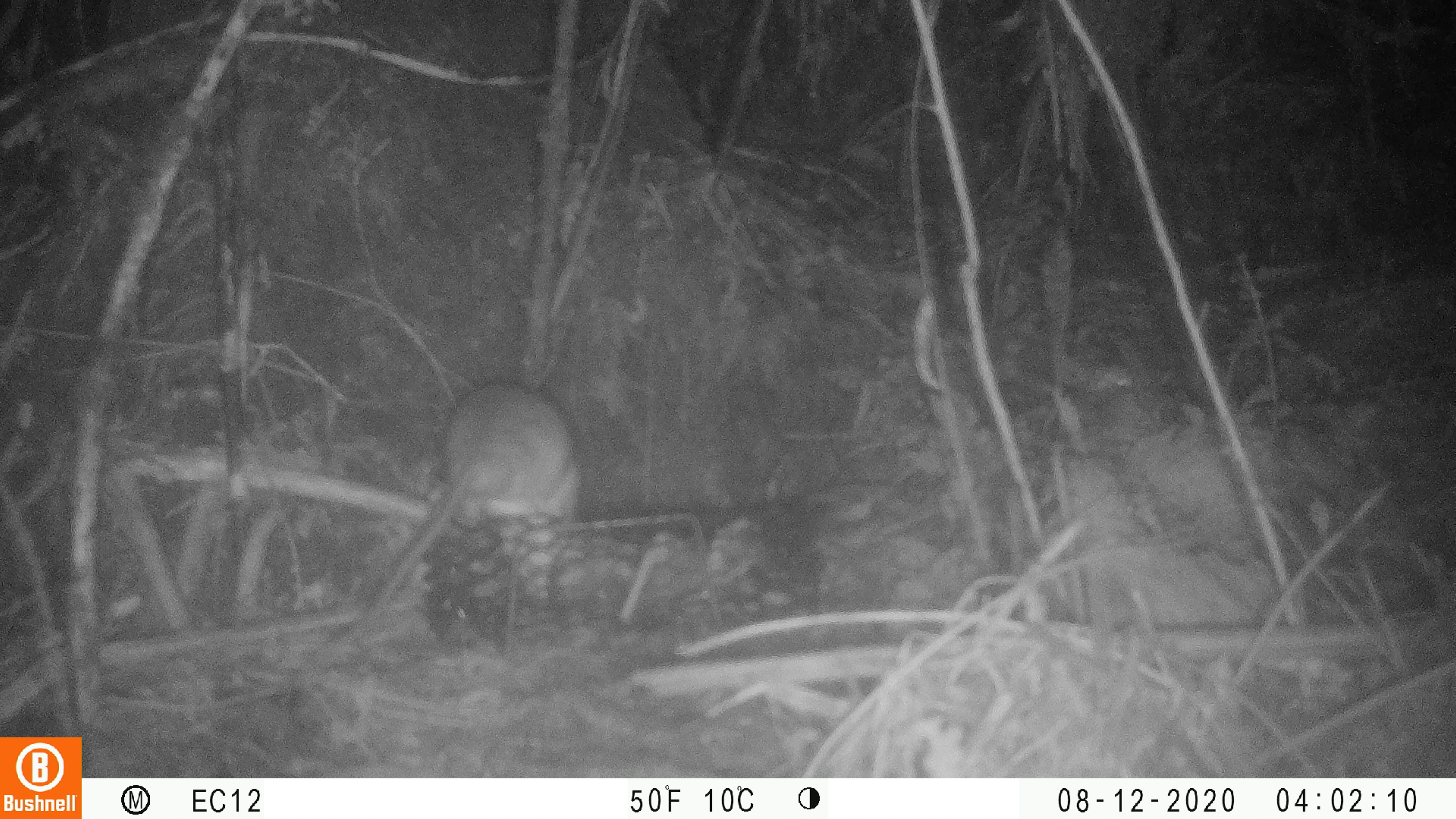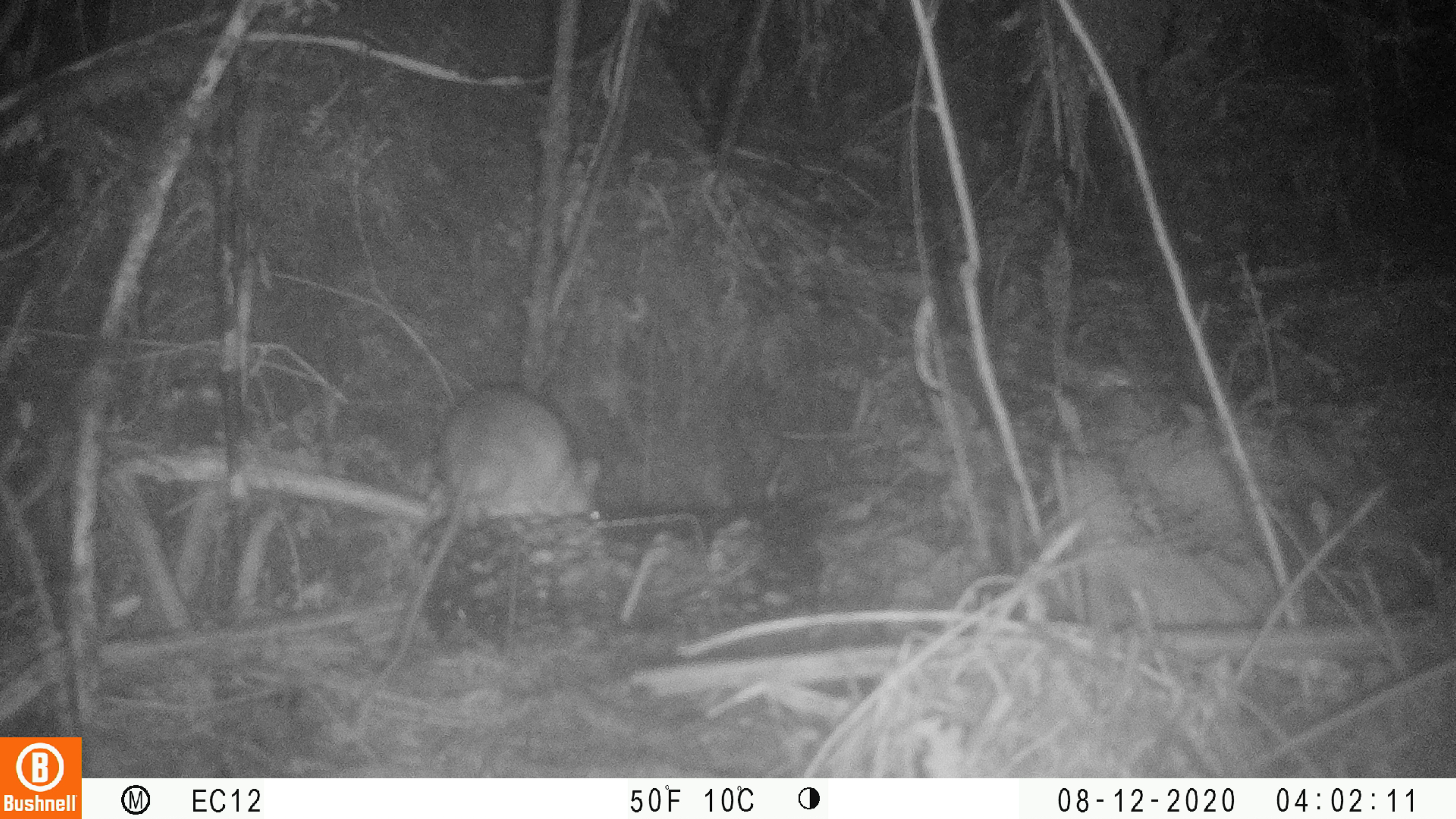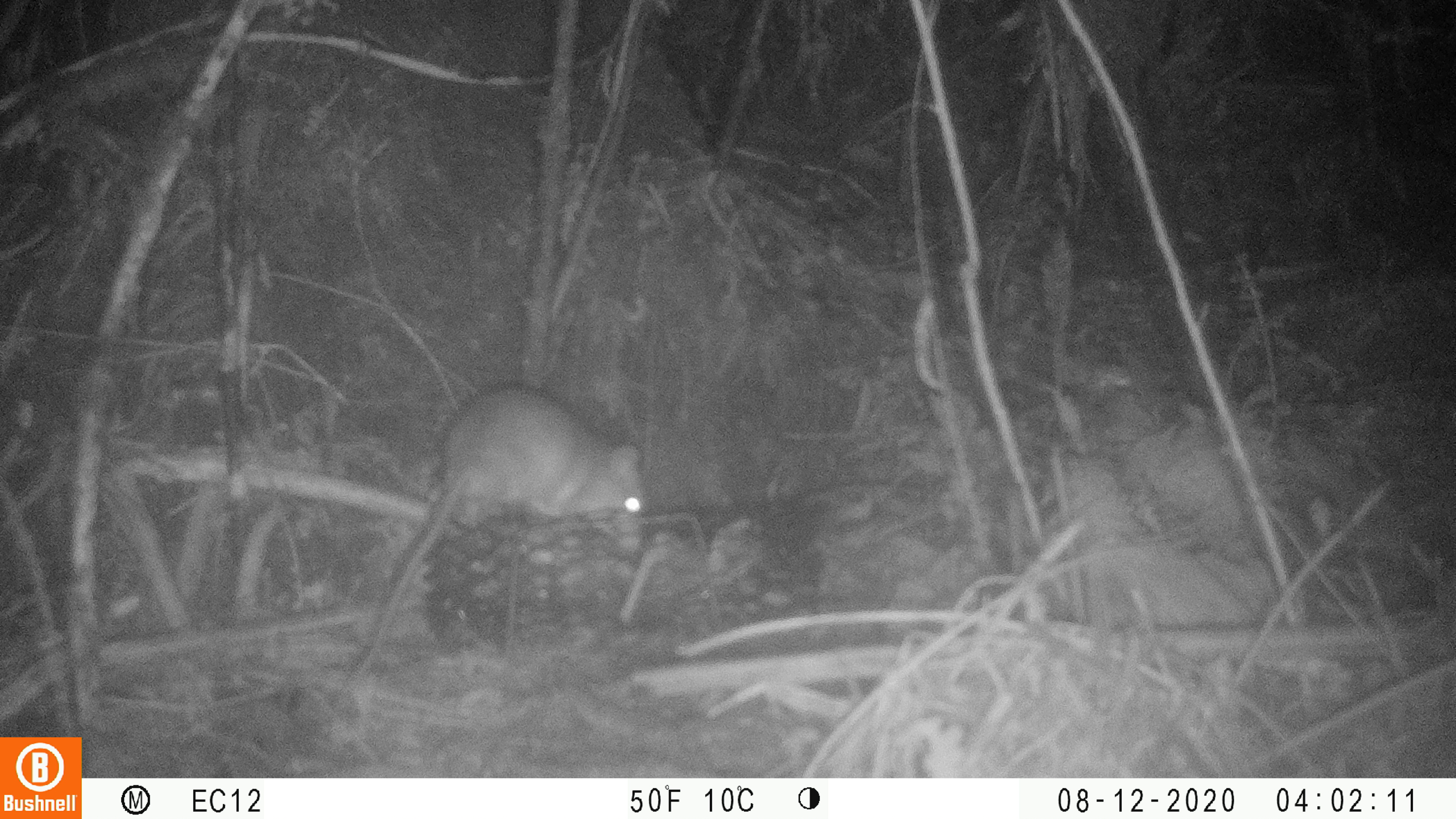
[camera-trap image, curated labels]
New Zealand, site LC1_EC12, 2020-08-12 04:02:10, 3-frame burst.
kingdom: Animalia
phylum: Chordata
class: Mammalia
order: Rodentia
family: Muridae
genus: Rattus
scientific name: Rattus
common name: rat